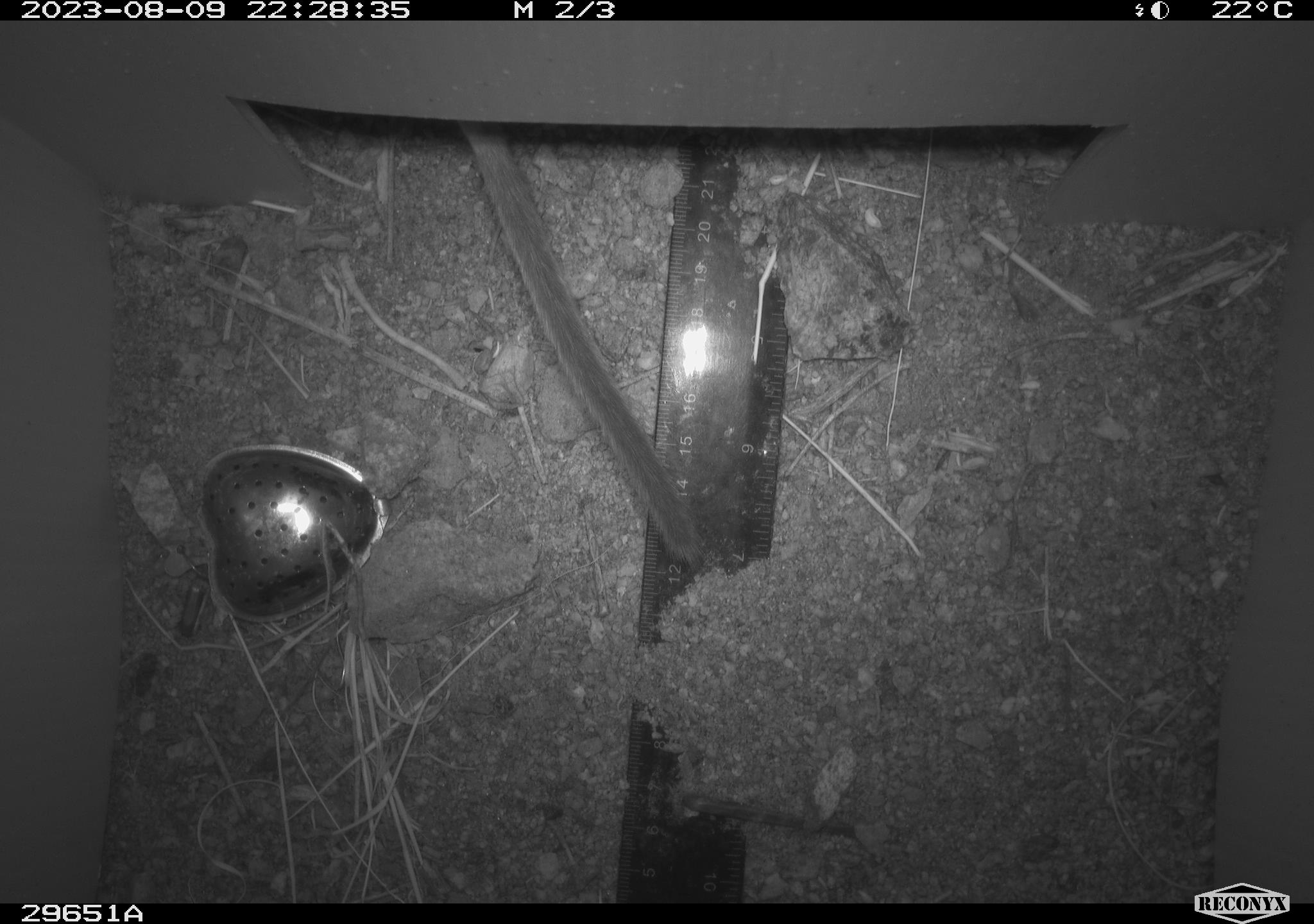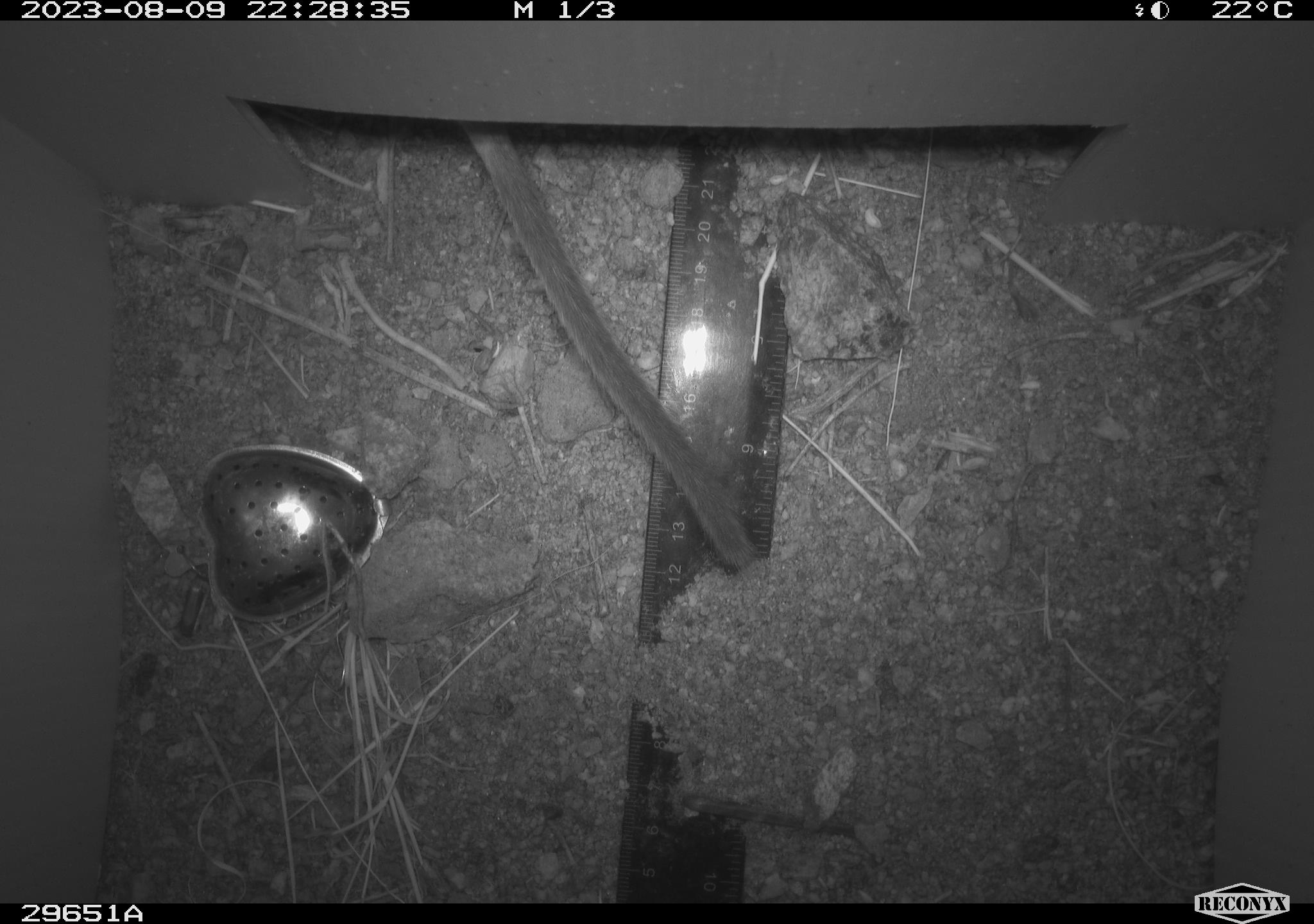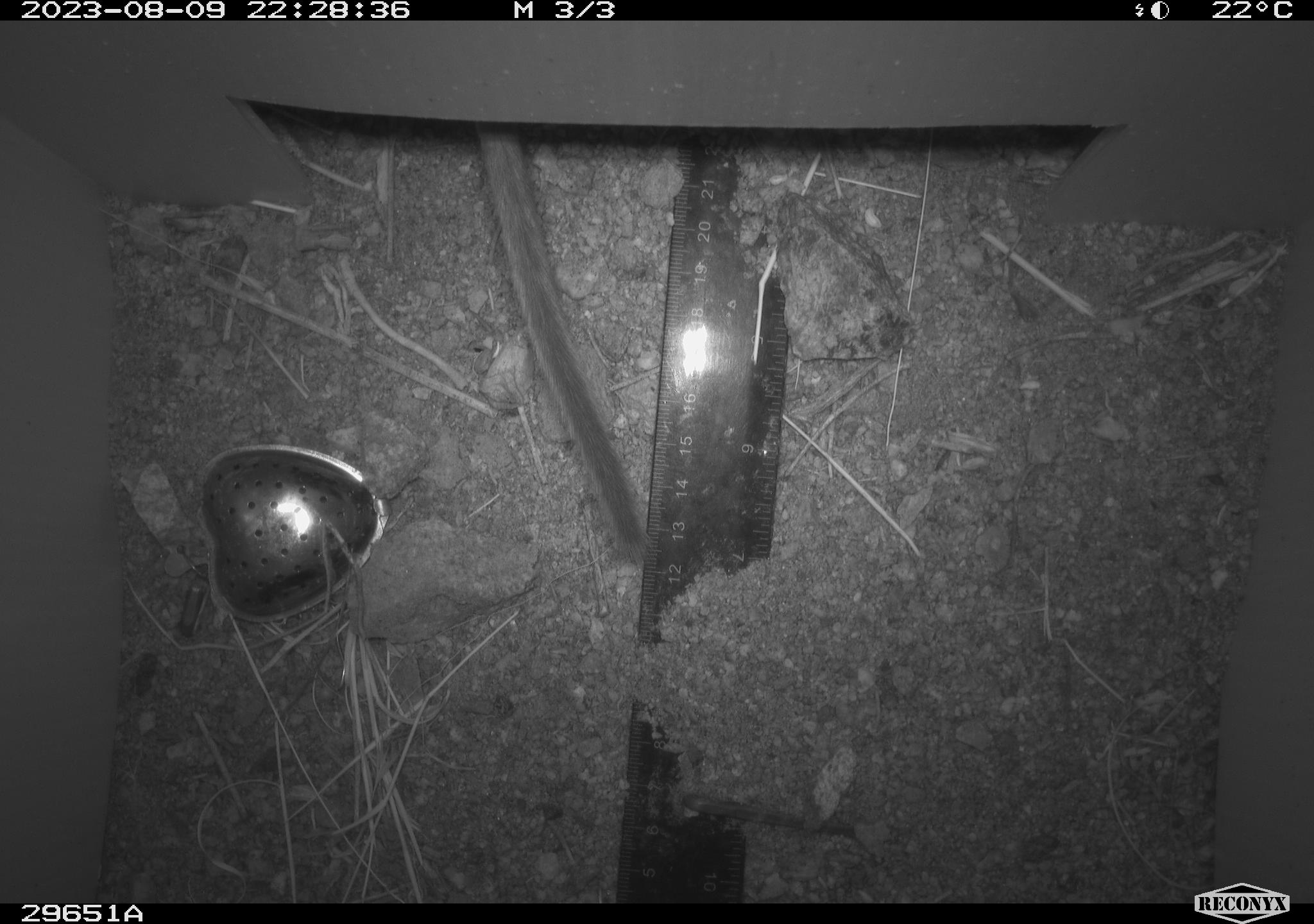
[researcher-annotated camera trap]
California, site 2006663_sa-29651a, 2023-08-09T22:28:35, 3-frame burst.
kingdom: Animalia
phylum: Chordata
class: Mammalia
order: Rodentia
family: Cricetidae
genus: Neotoma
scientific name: Neotoma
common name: pack rat or woodrat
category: neotoma species